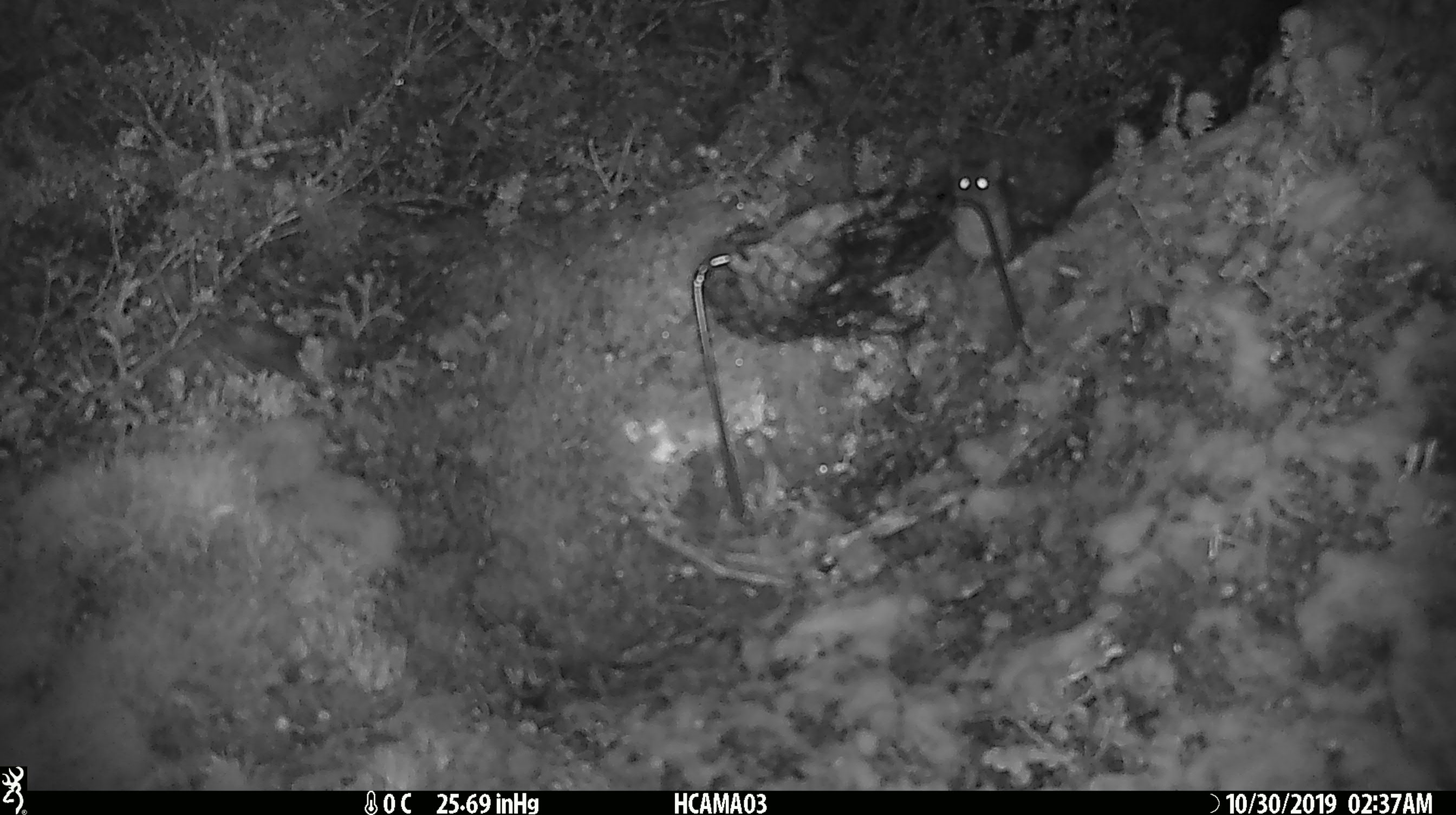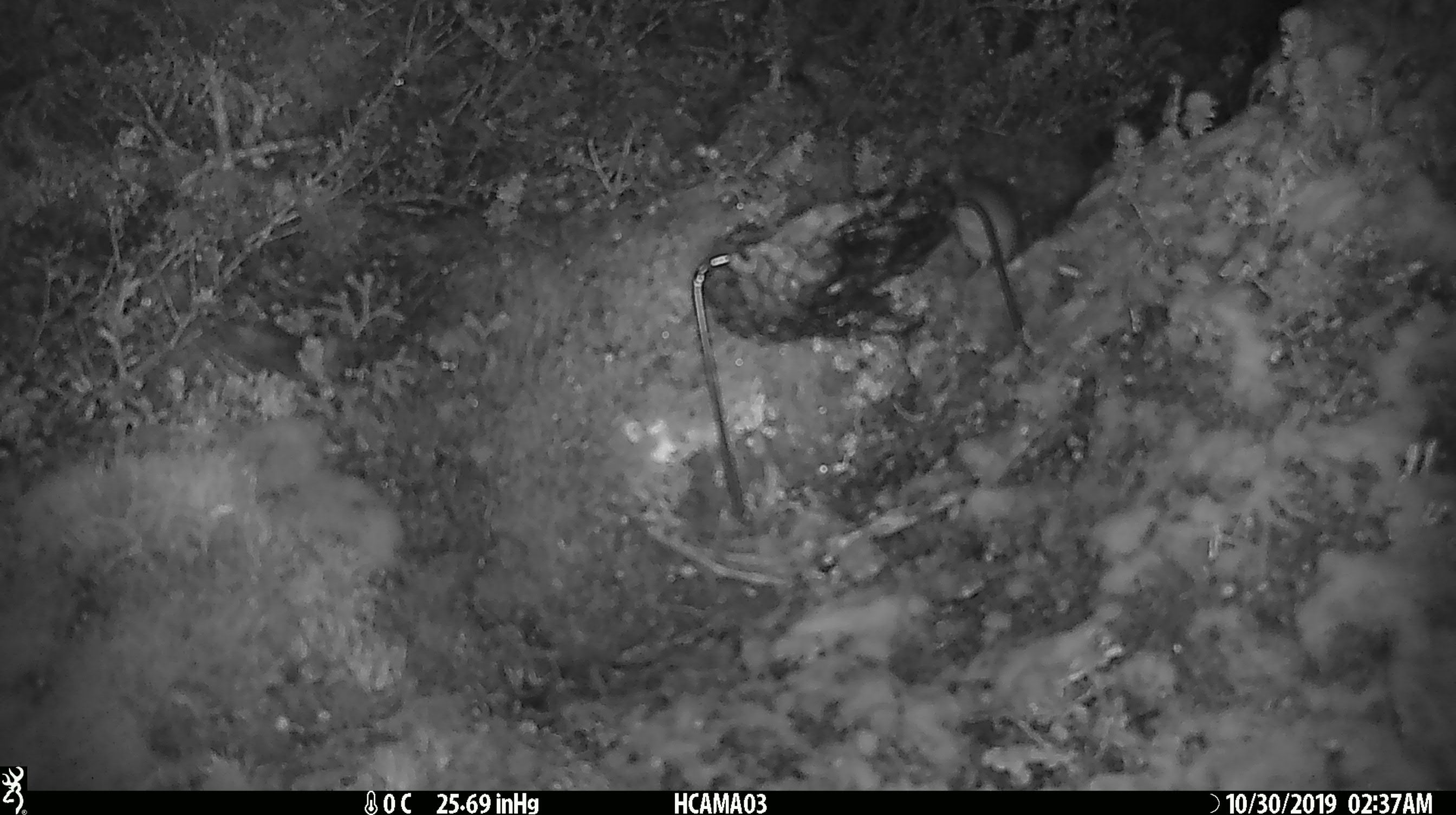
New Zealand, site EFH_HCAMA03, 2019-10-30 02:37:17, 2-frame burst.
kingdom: Animalia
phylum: Chordata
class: Mammalia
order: Rodentia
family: Muridae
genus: Mus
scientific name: Mus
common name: mouse